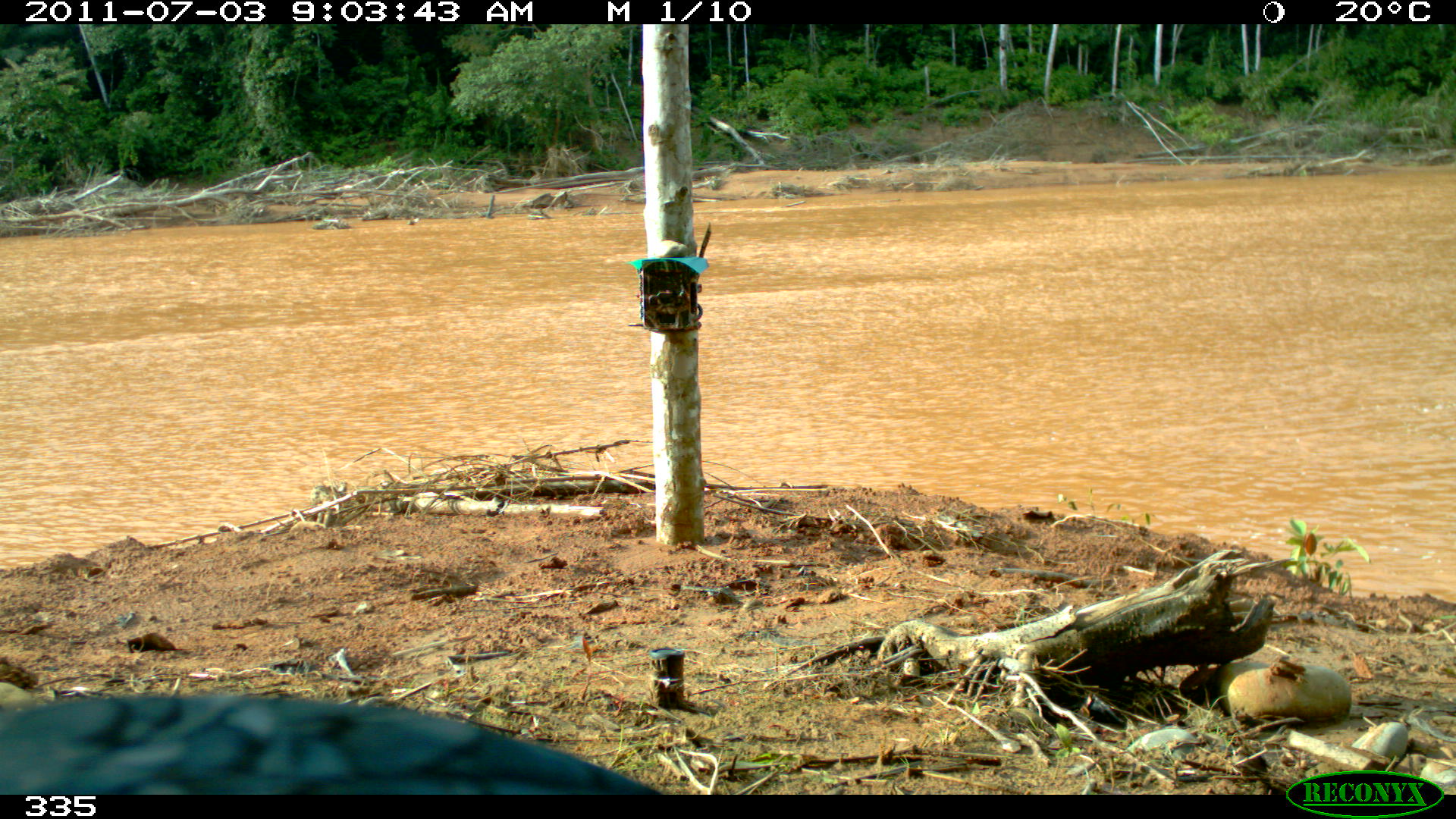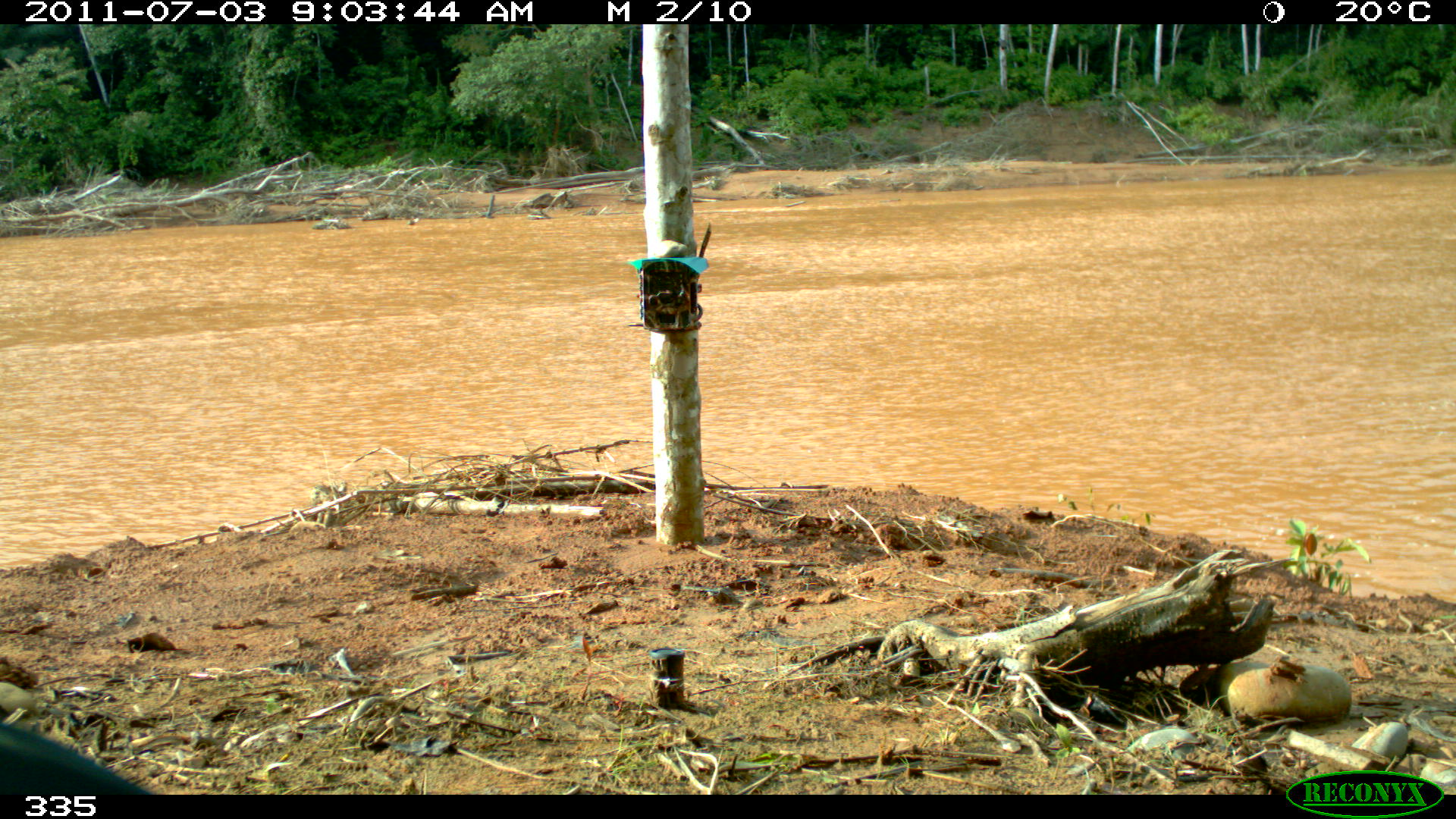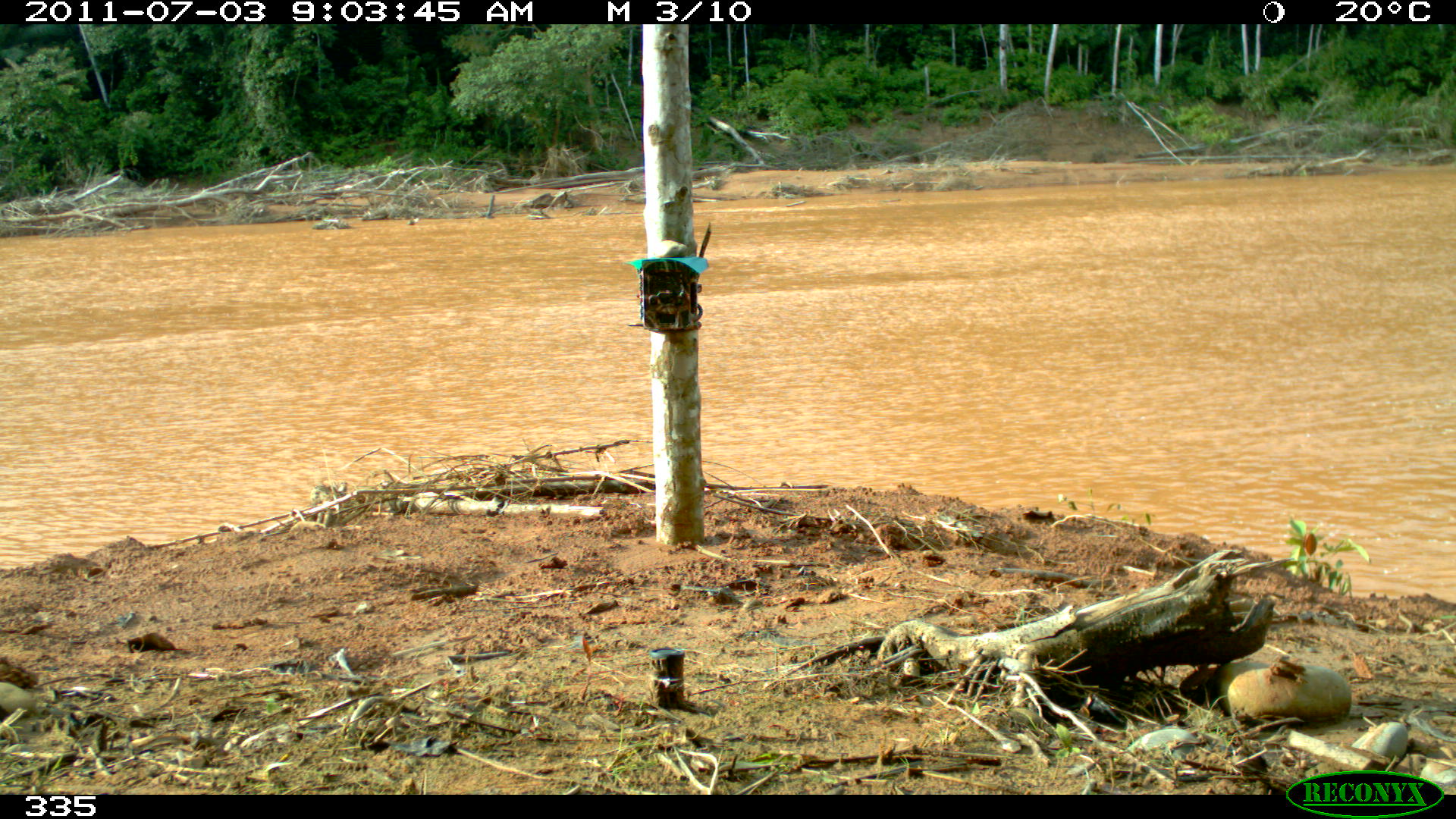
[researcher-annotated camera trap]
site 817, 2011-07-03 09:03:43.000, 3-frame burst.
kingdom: Animalia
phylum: Chordata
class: Aves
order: Galliformes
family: Cracidae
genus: Mitu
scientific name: Mitu tuberosum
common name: razor-billed curassow